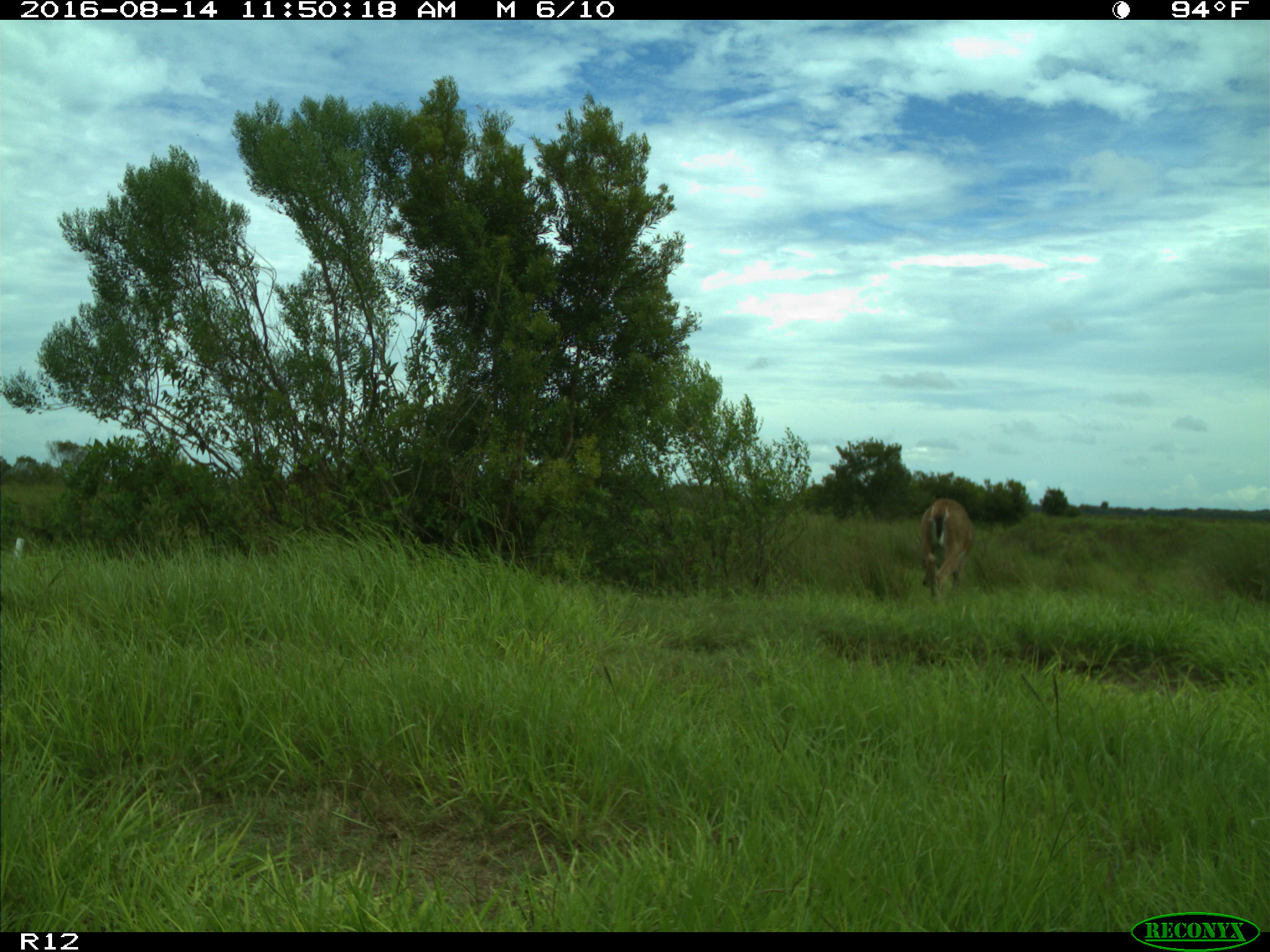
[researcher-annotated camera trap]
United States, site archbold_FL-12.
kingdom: Animalia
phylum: Chordata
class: Mammalia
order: Artiodactyla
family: Cervidae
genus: Odocoileus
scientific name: Odocoileus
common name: deer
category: unidentified deer